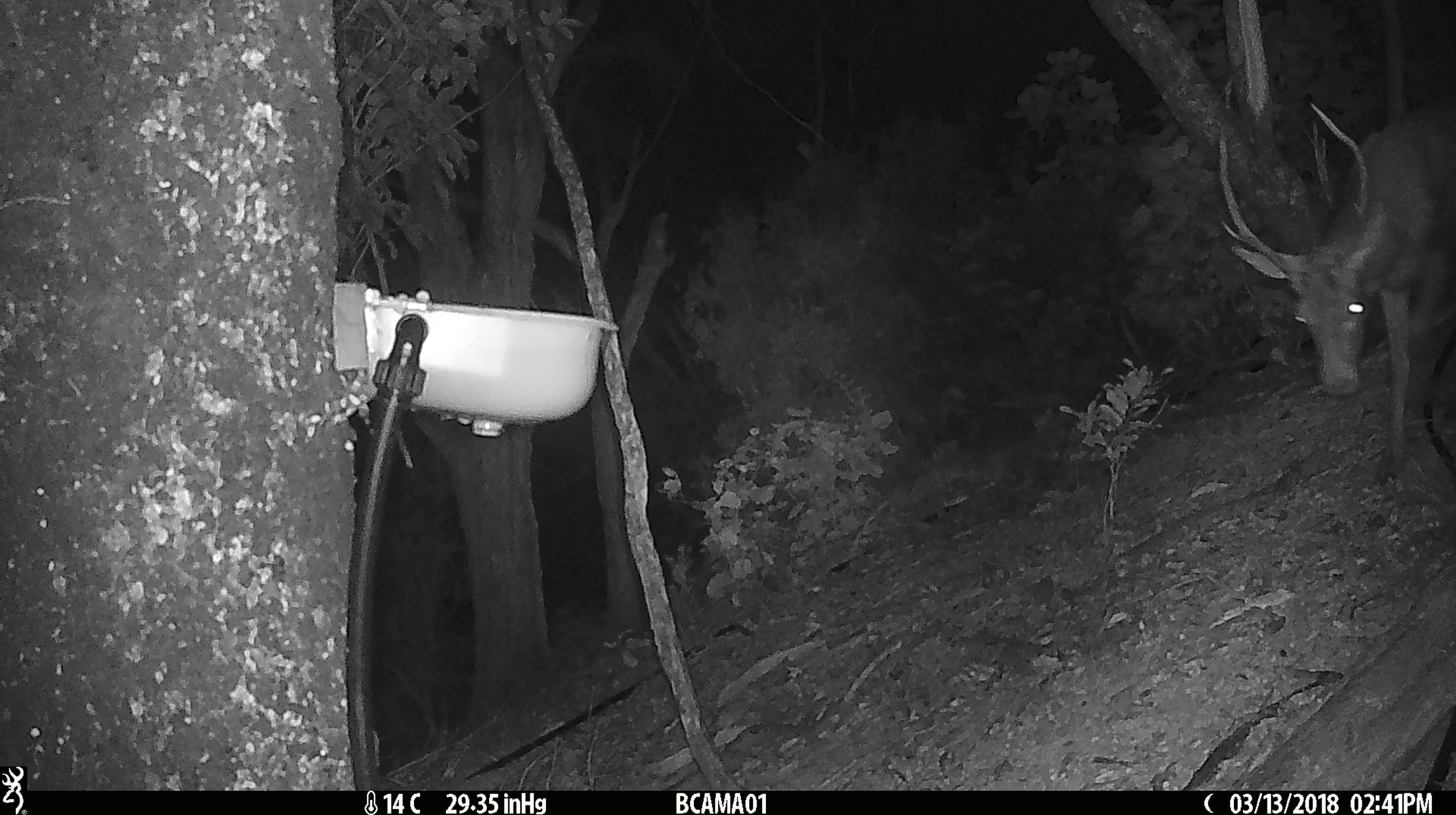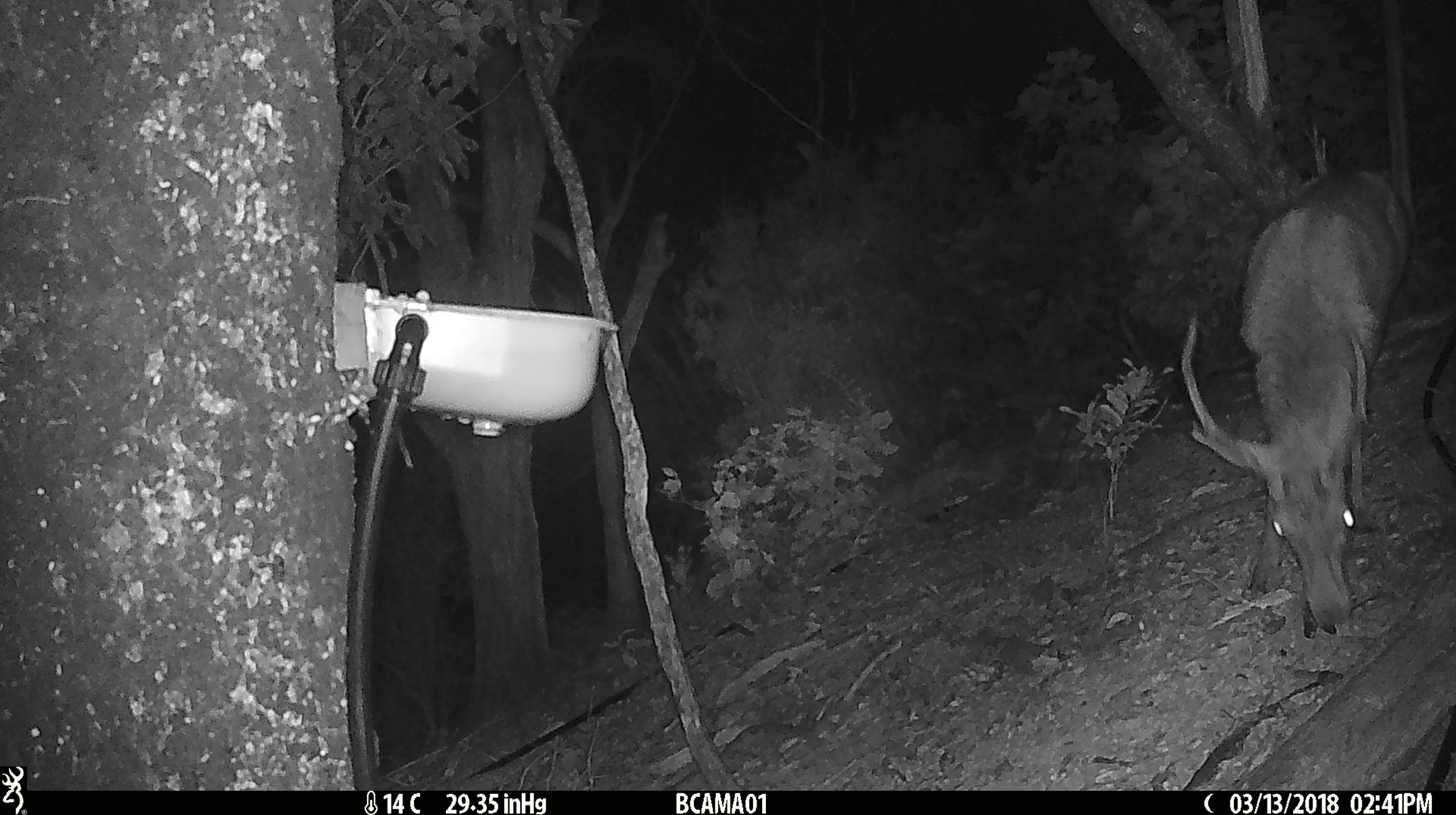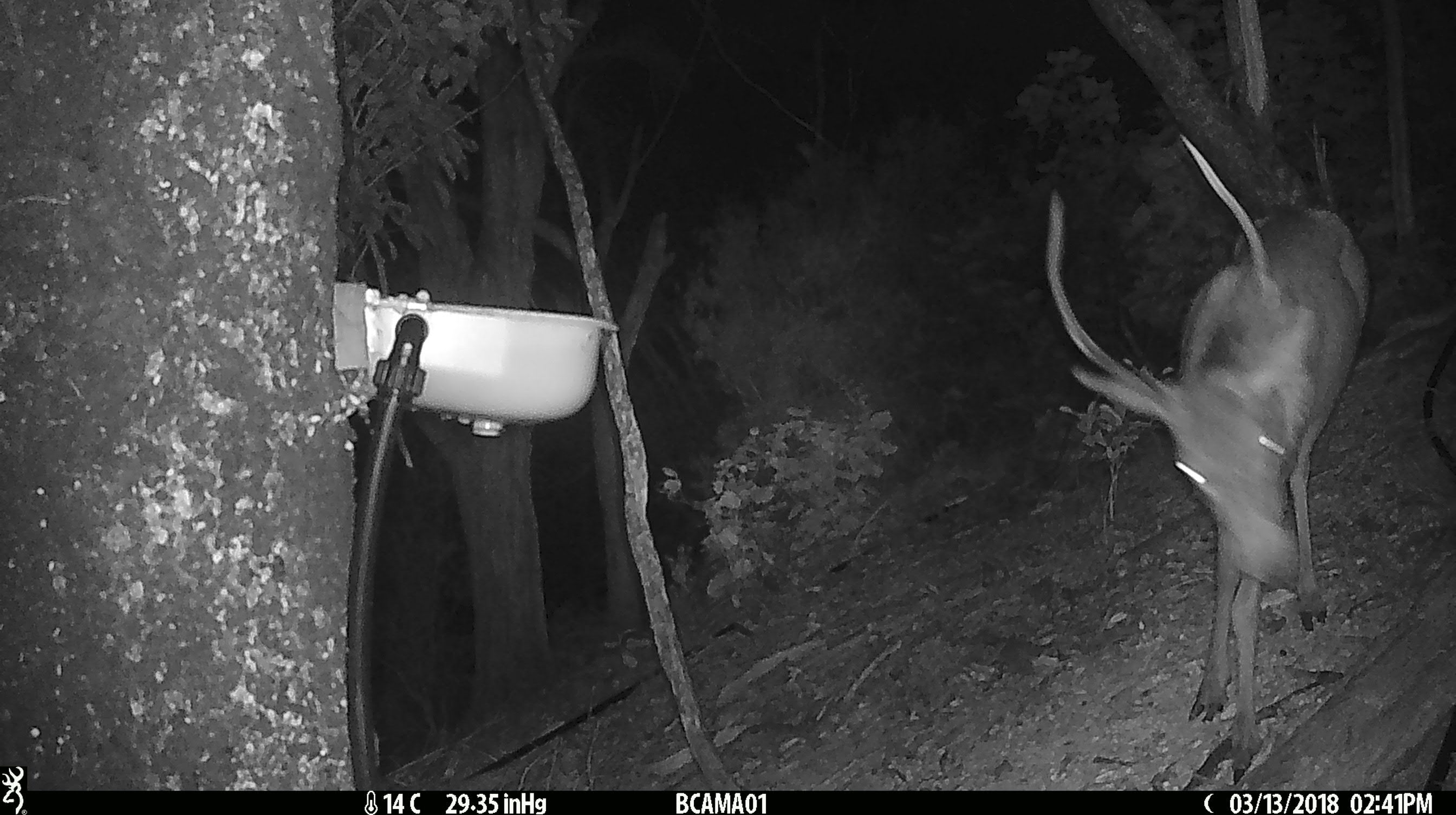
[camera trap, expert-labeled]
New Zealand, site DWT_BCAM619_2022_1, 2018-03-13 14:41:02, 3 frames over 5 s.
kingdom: Animalia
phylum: Chordata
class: Mammalia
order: Artiodactyla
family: Cervidae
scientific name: Cervidae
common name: deer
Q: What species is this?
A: Deer (Cervidae).